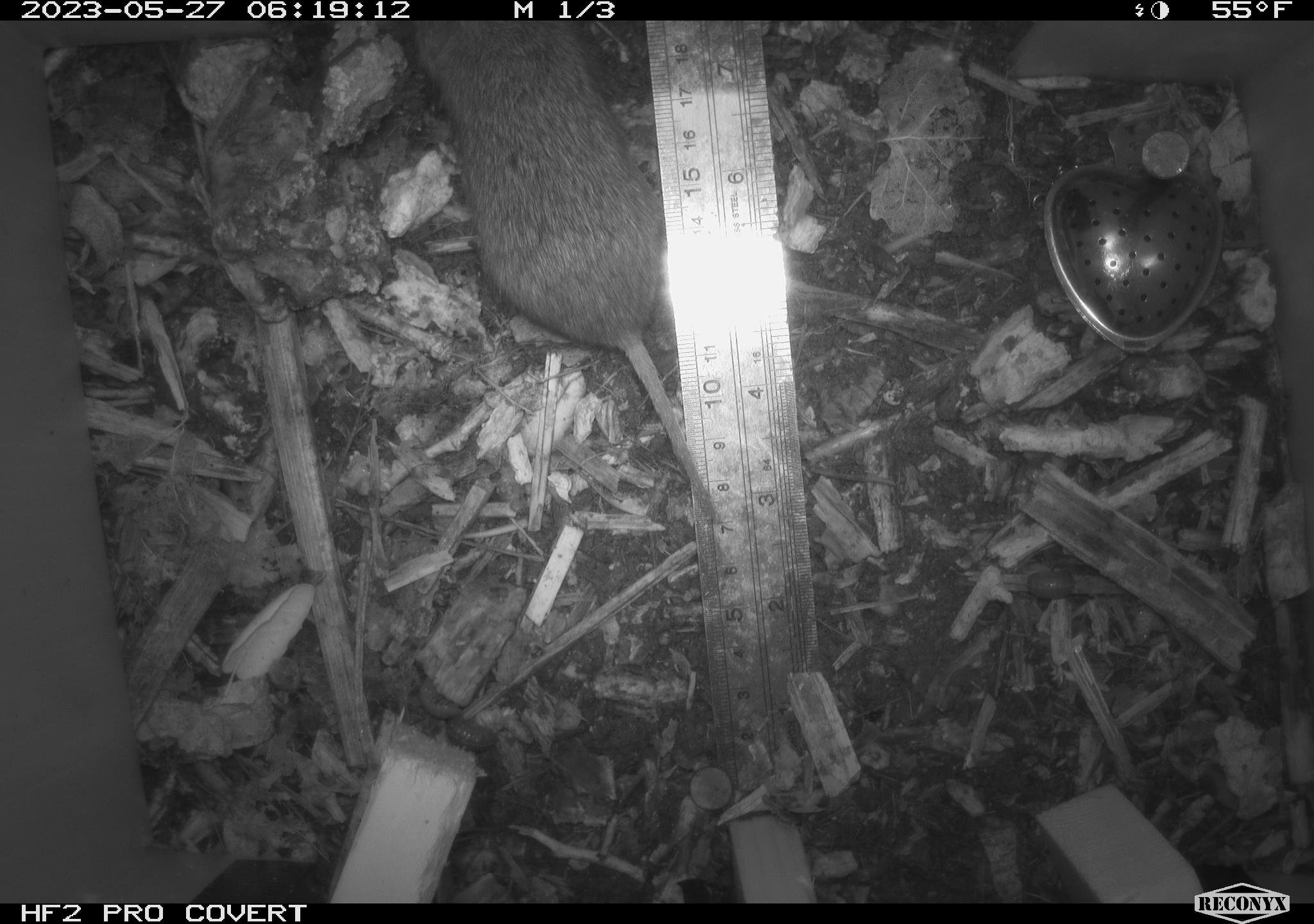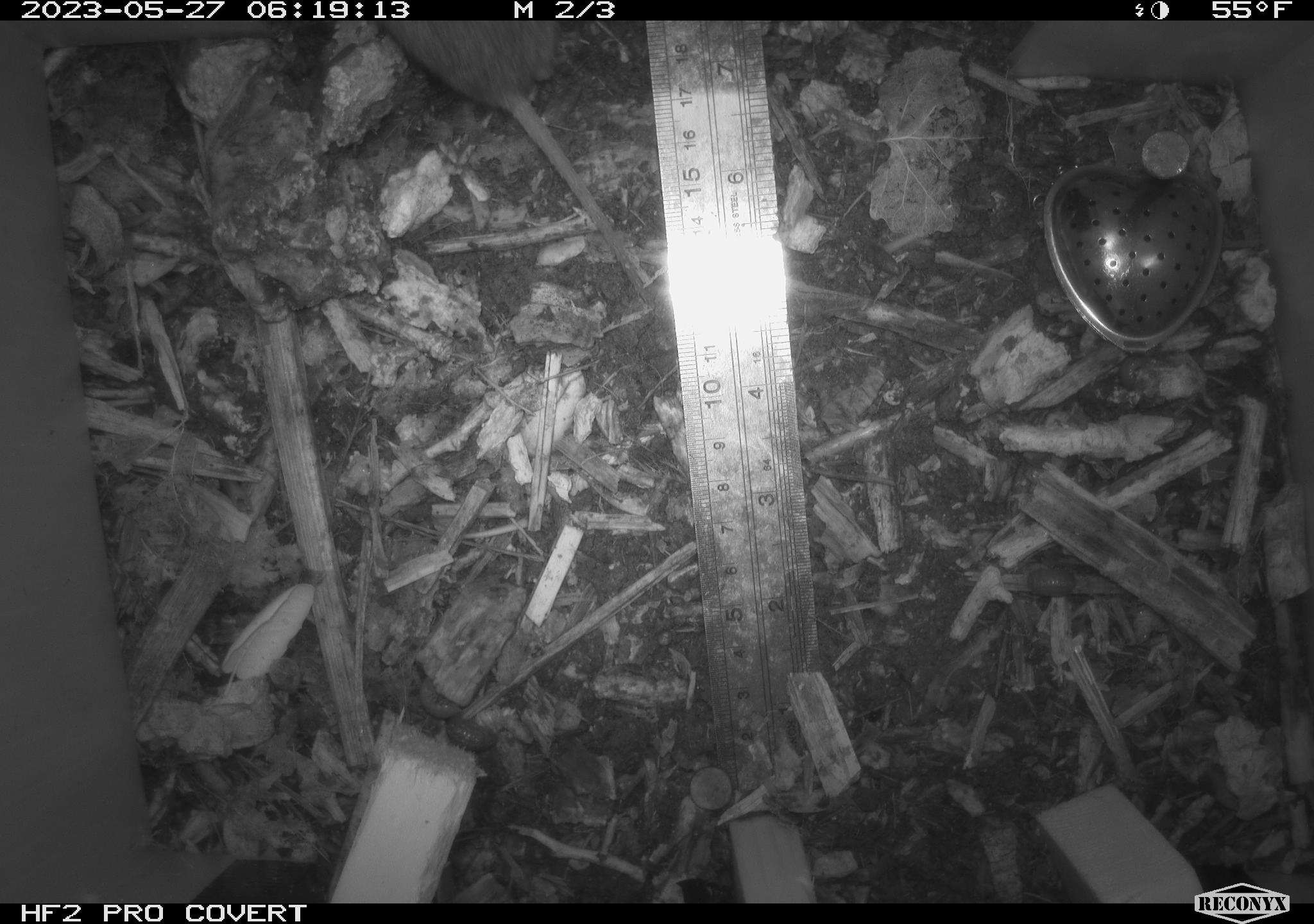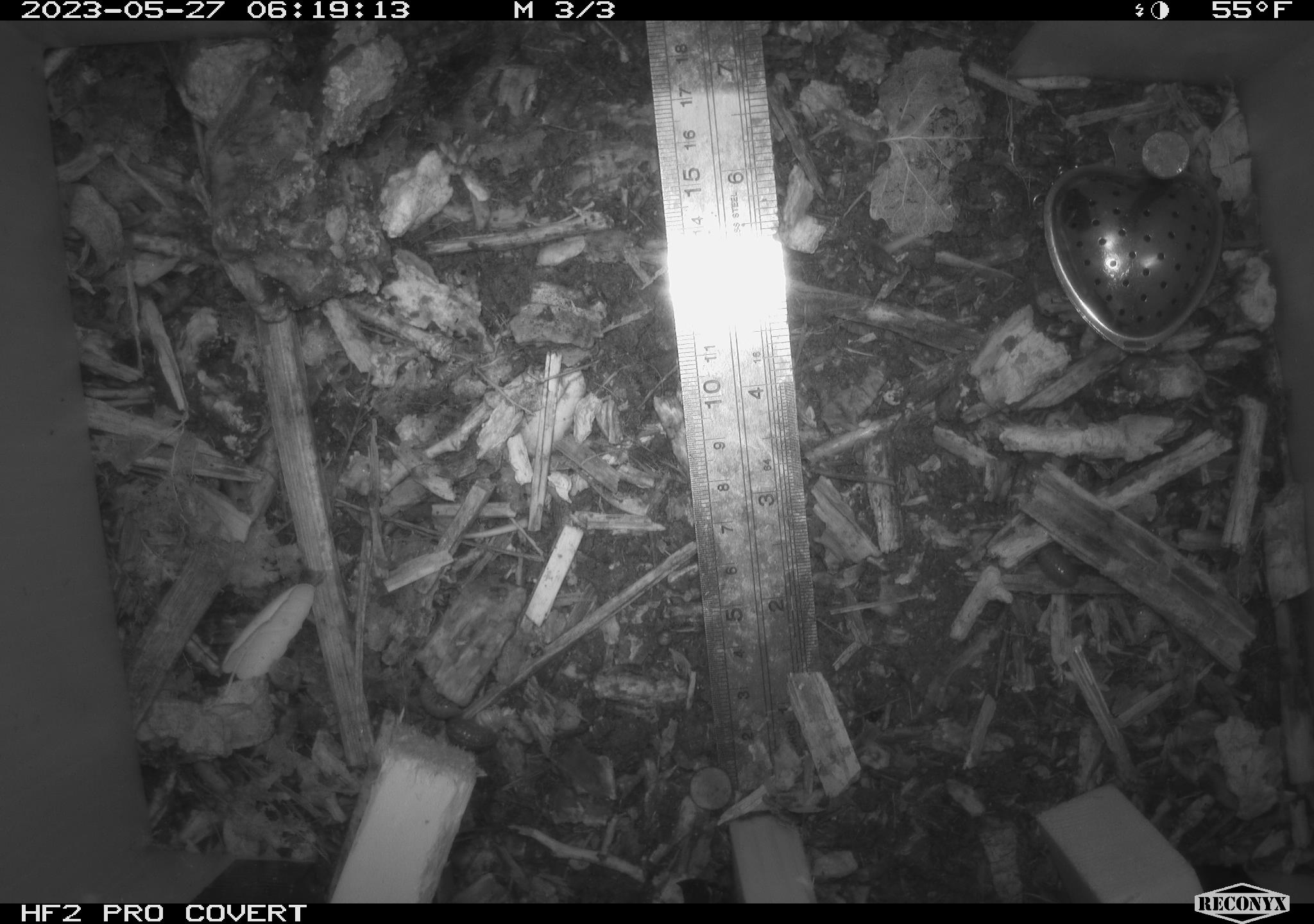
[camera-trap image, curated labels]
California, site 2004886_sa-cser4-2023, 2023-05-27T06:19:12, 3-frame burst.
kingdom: Animalia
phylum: Chordata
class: Mammalia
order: Rodentia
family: Cricetidae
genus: Microtus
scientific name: Microtus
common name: meadow vole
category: microtus species